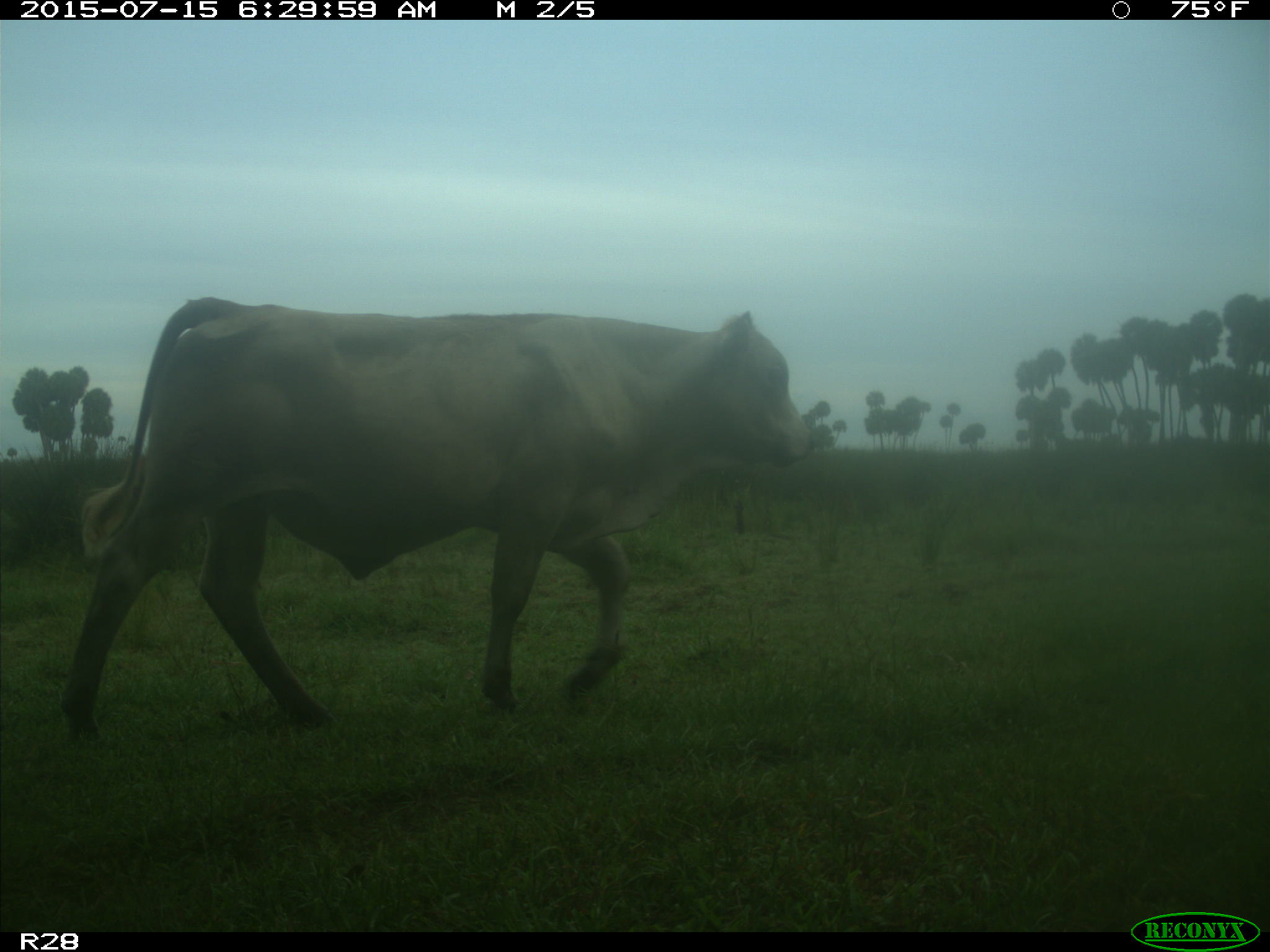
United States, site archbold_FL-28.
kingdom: Animalia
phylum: Chordata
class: Mammalia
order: Artiodactyla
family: Bovidae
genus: Bos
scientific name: Bos taurus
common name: domestic cow